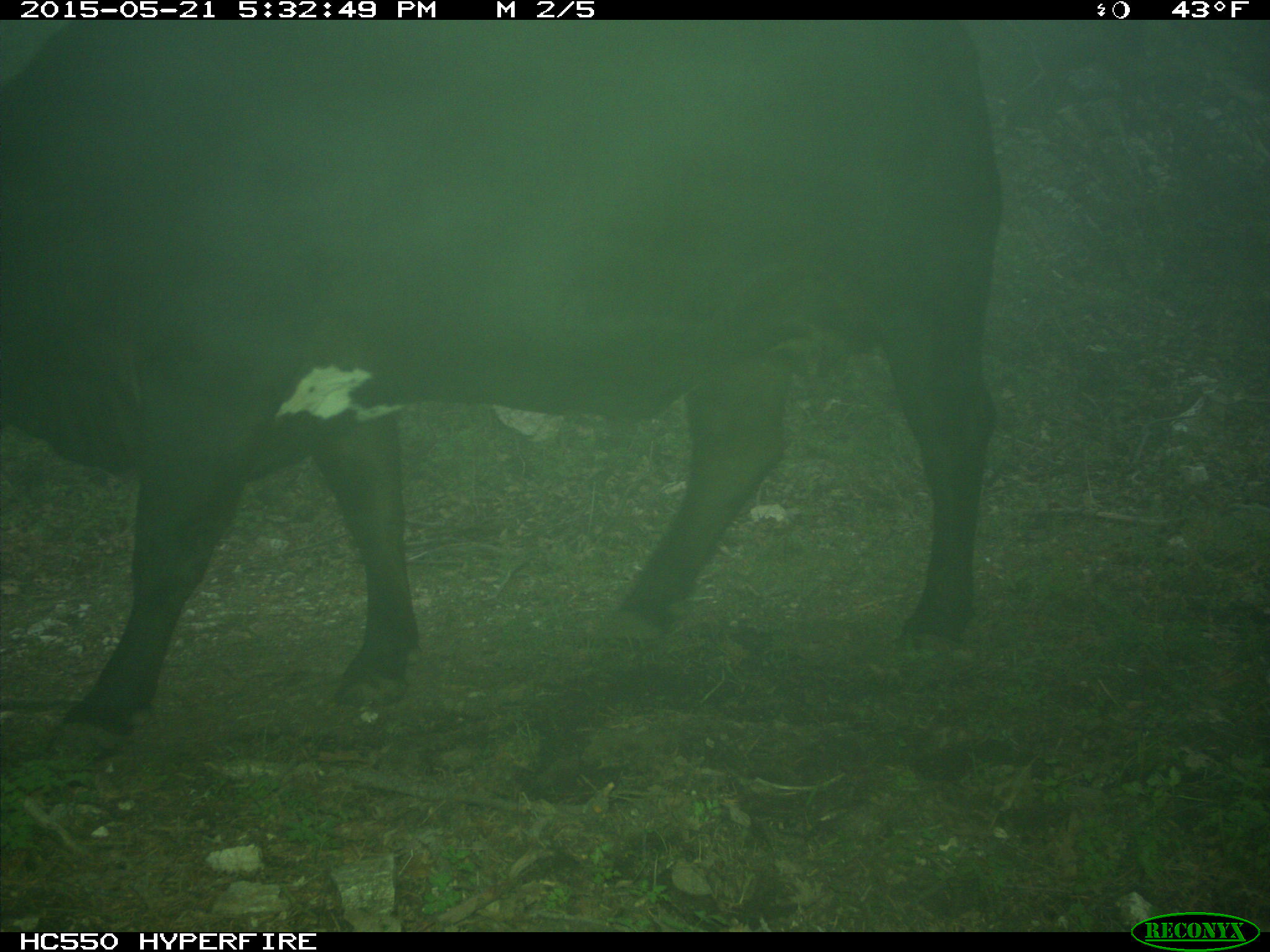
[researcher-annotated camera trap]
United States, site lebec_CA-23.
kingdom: Animalia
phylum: Chordata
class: Mammalia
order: Artiodactyla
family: Bovidae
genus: Bos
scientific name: Bos taurus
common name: domestic cow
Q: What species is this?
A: Bos taurus (domestic cow).